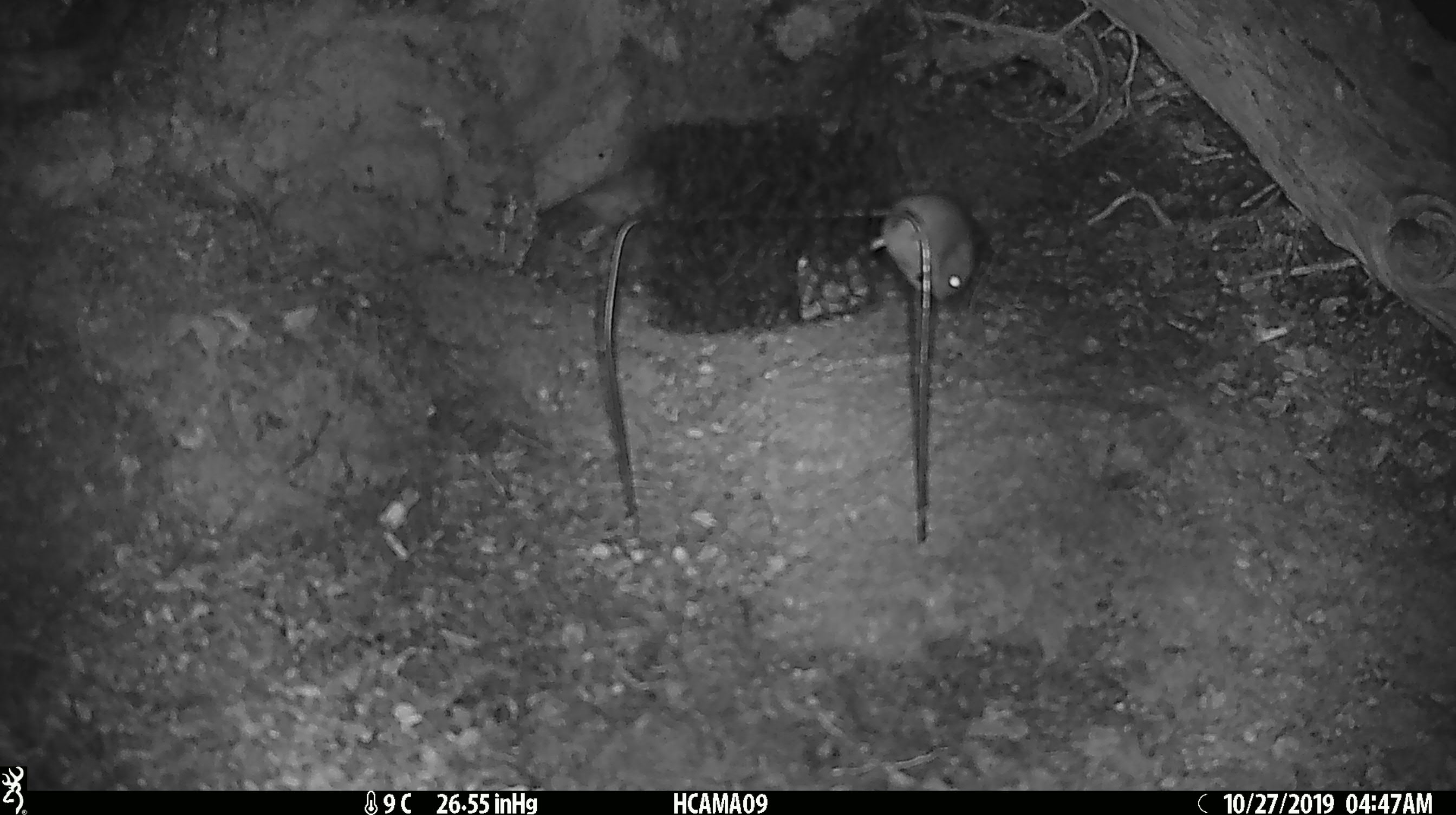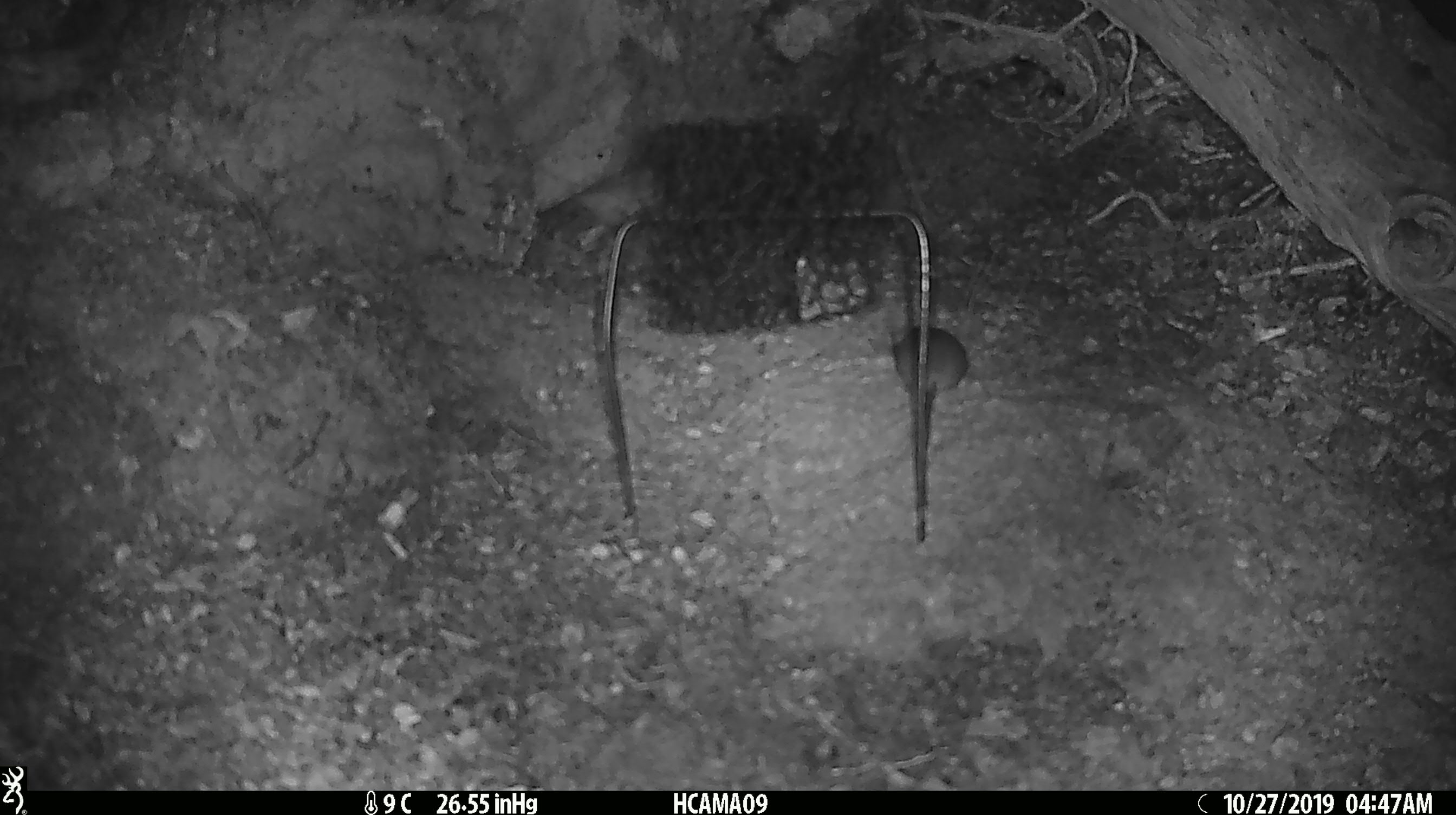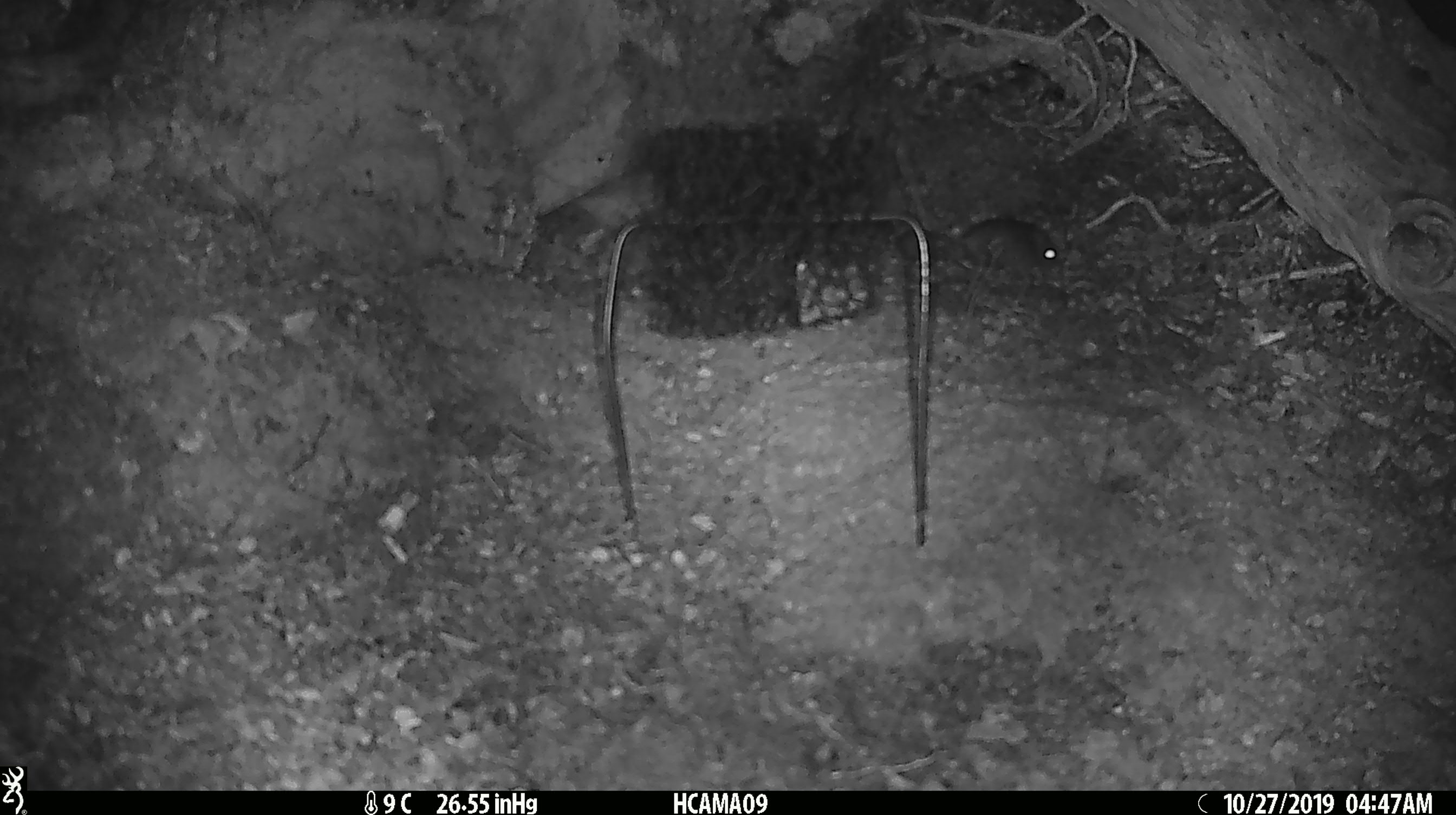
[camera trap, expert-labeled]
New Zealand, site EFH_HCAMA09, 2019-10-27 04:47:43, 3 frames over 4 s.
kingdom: Animalia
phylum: Chordata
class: Mammalia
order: Rodentia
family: Muridae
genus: Mus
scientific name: Mus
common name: mouse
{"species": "mouse (Mus)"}